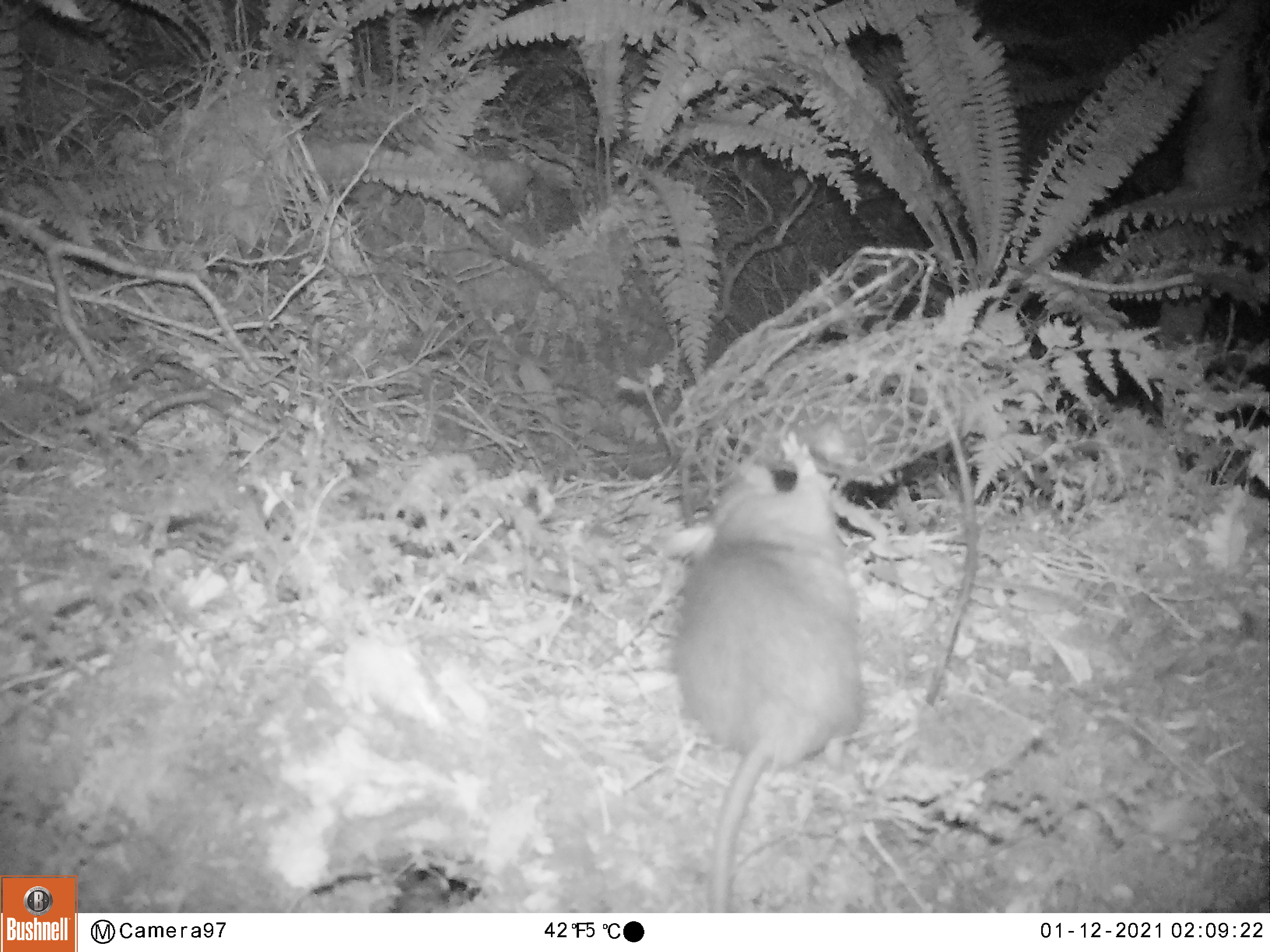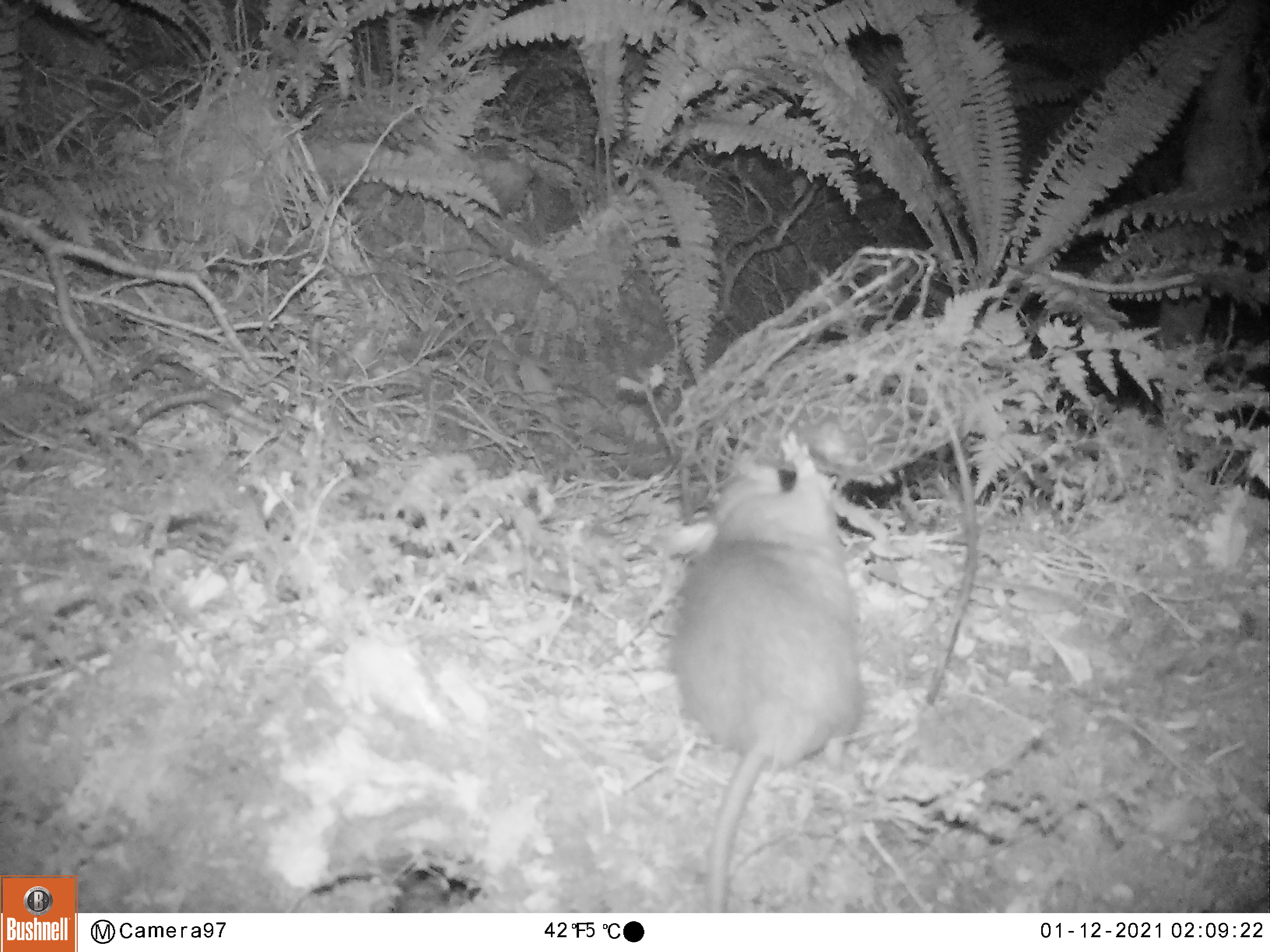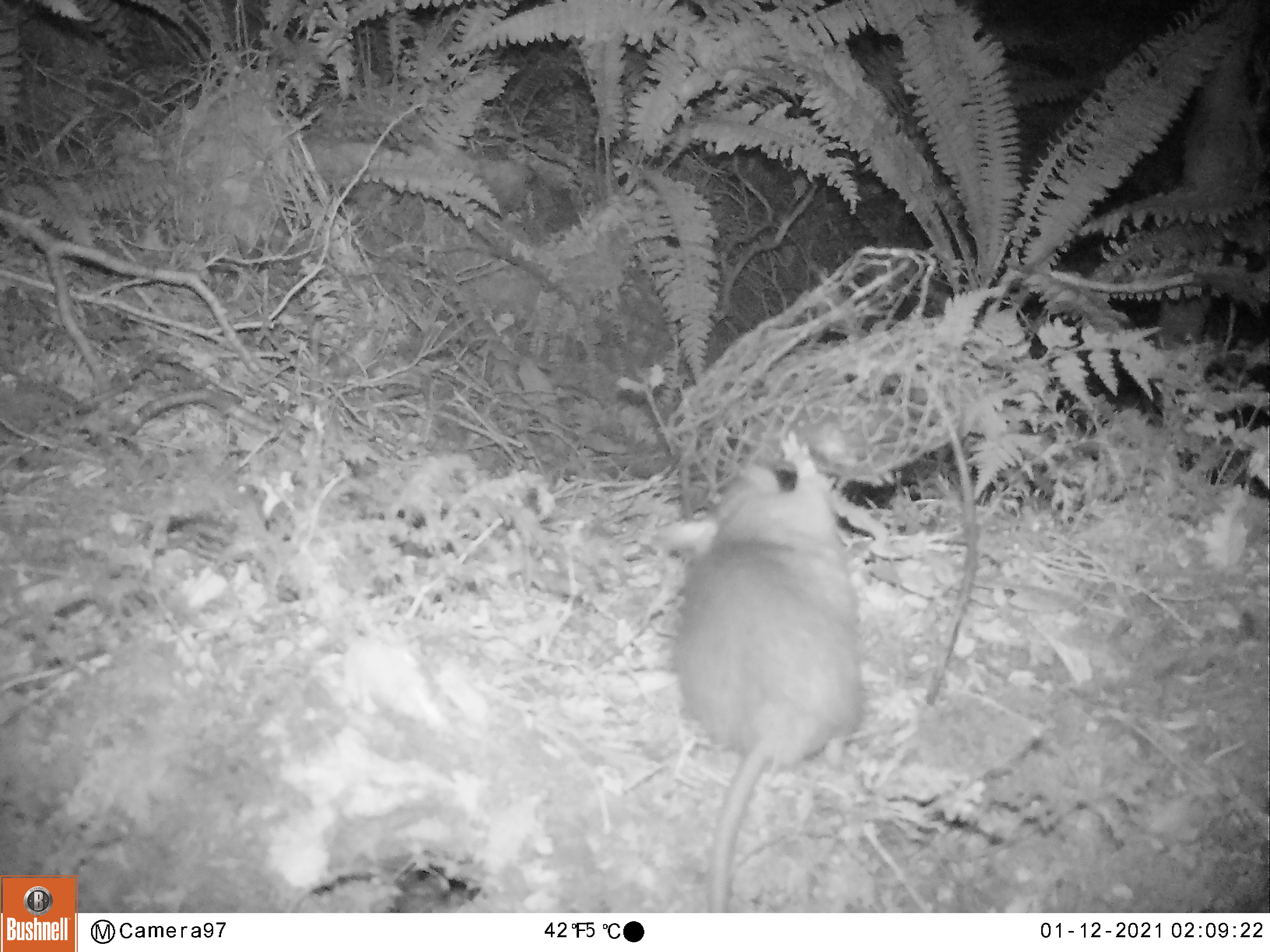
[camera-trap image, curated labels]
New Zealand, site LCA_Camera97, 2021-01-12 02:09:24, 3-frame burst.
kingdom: Animalia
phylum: Chordata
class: Mammalia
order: Rodentia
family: Muridae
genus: Rattus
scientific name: Rattus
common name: rat